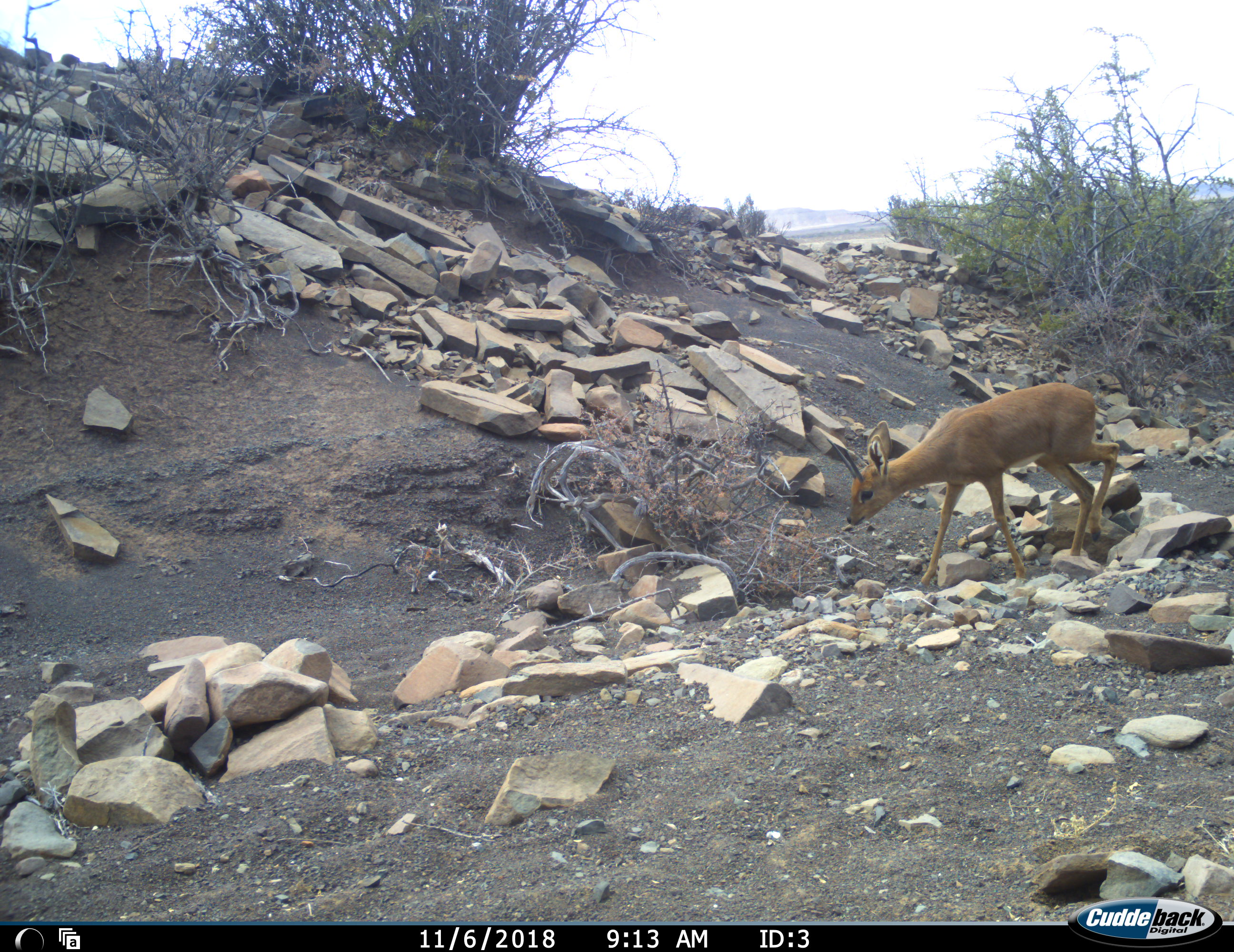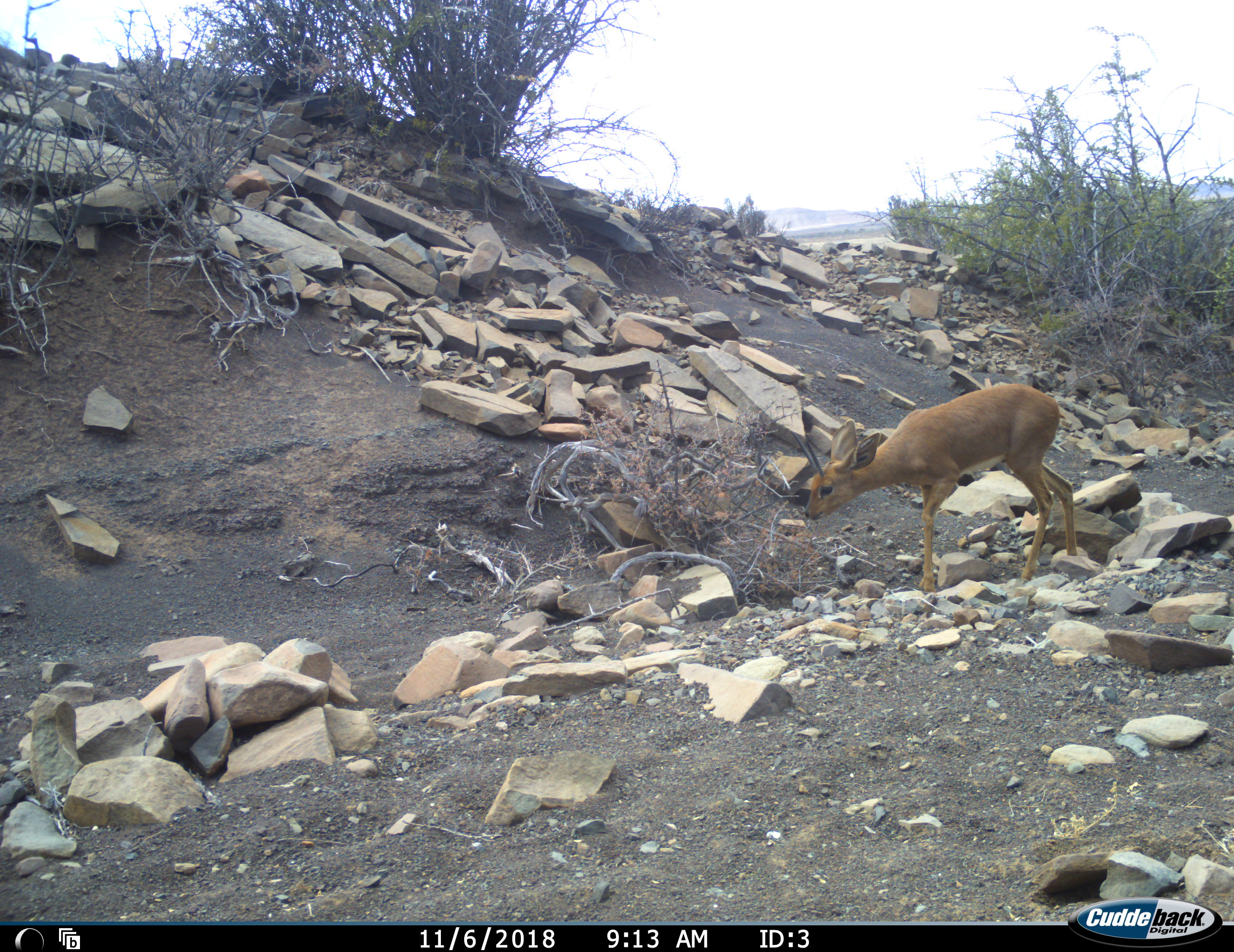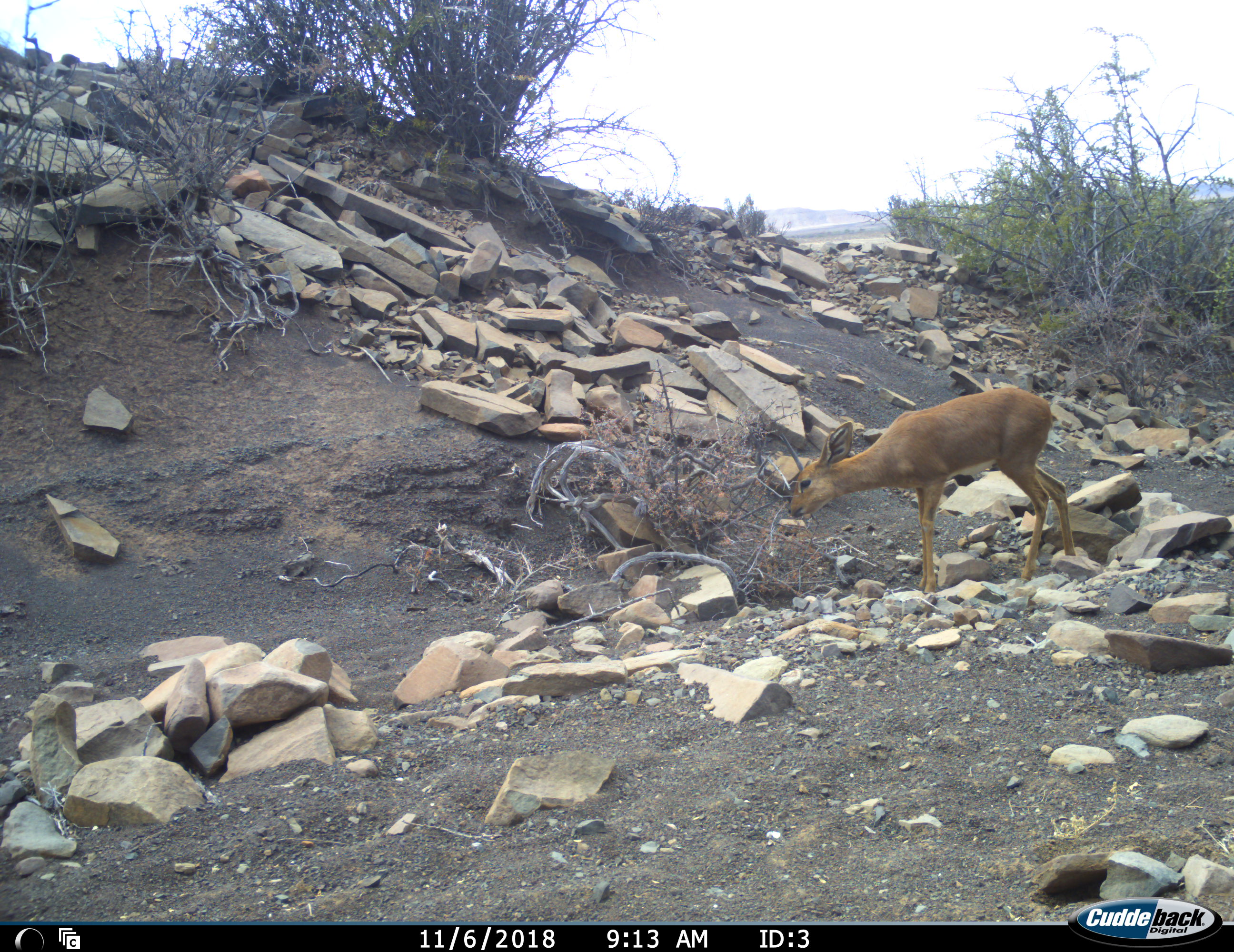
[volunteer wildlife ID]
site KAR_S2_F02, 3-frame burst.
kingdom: Animalia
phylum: Chordata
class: Mammalia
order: Artiodactyla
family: Bovidae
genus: Raphicerus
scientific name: Raphicerus campestris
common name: steenbok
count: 1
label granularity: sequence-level